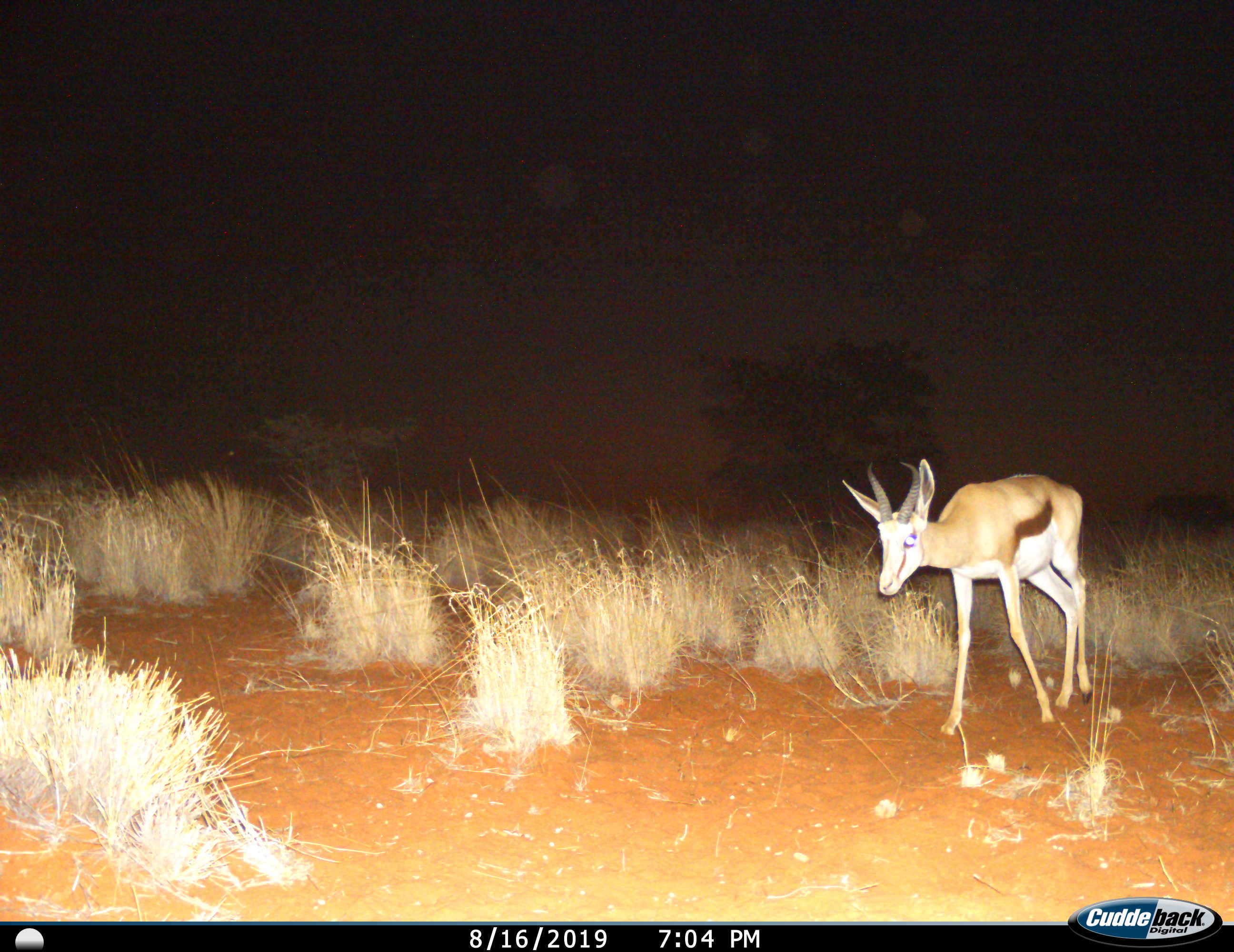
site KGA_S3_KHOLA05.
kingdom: Animalia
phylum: Chordata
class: Mammalia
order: Artiodactyla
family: Bovidae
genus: Antidorcas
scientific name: Antidorcas marsupialis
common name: springbok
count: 1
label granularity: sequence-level